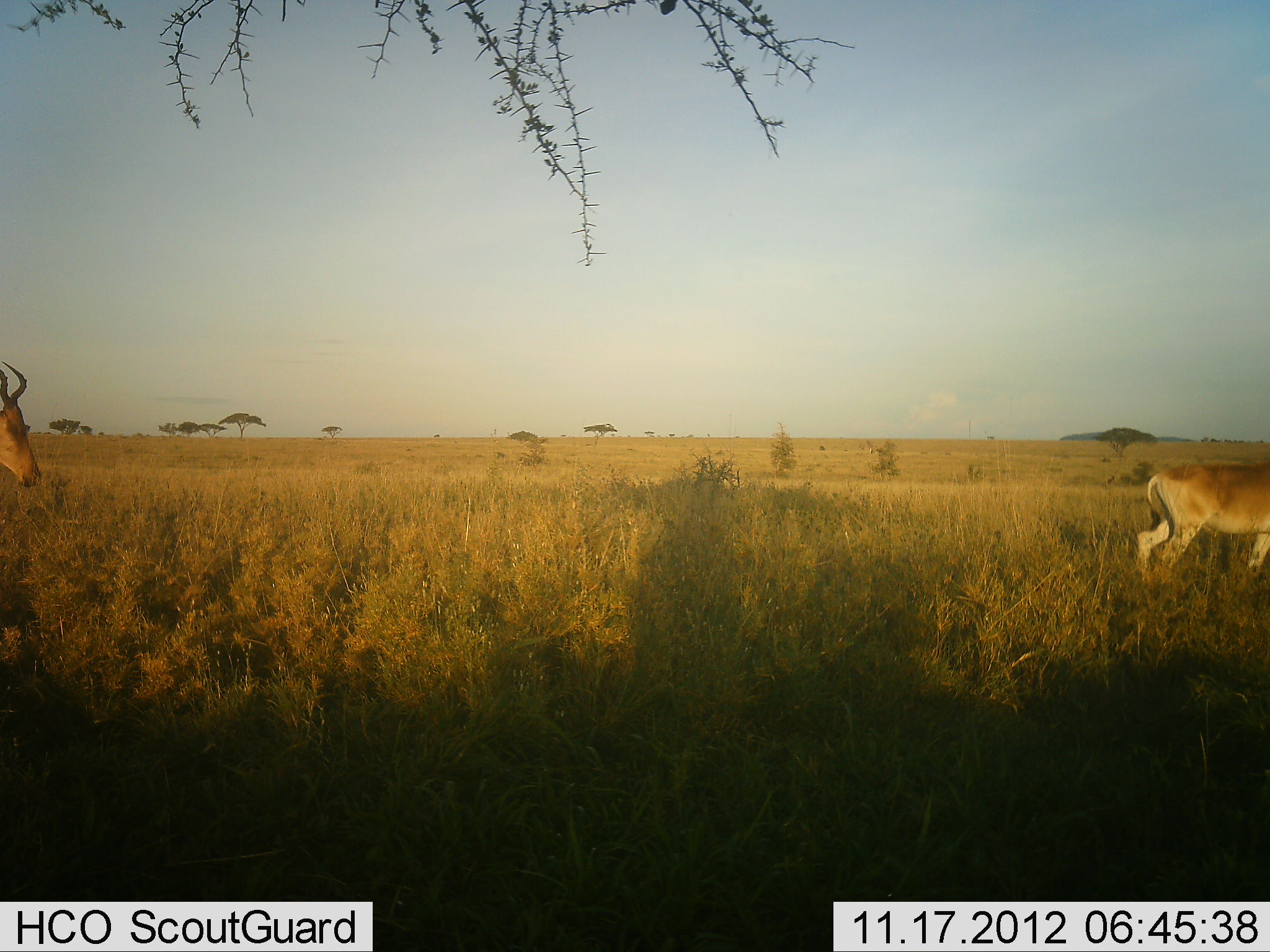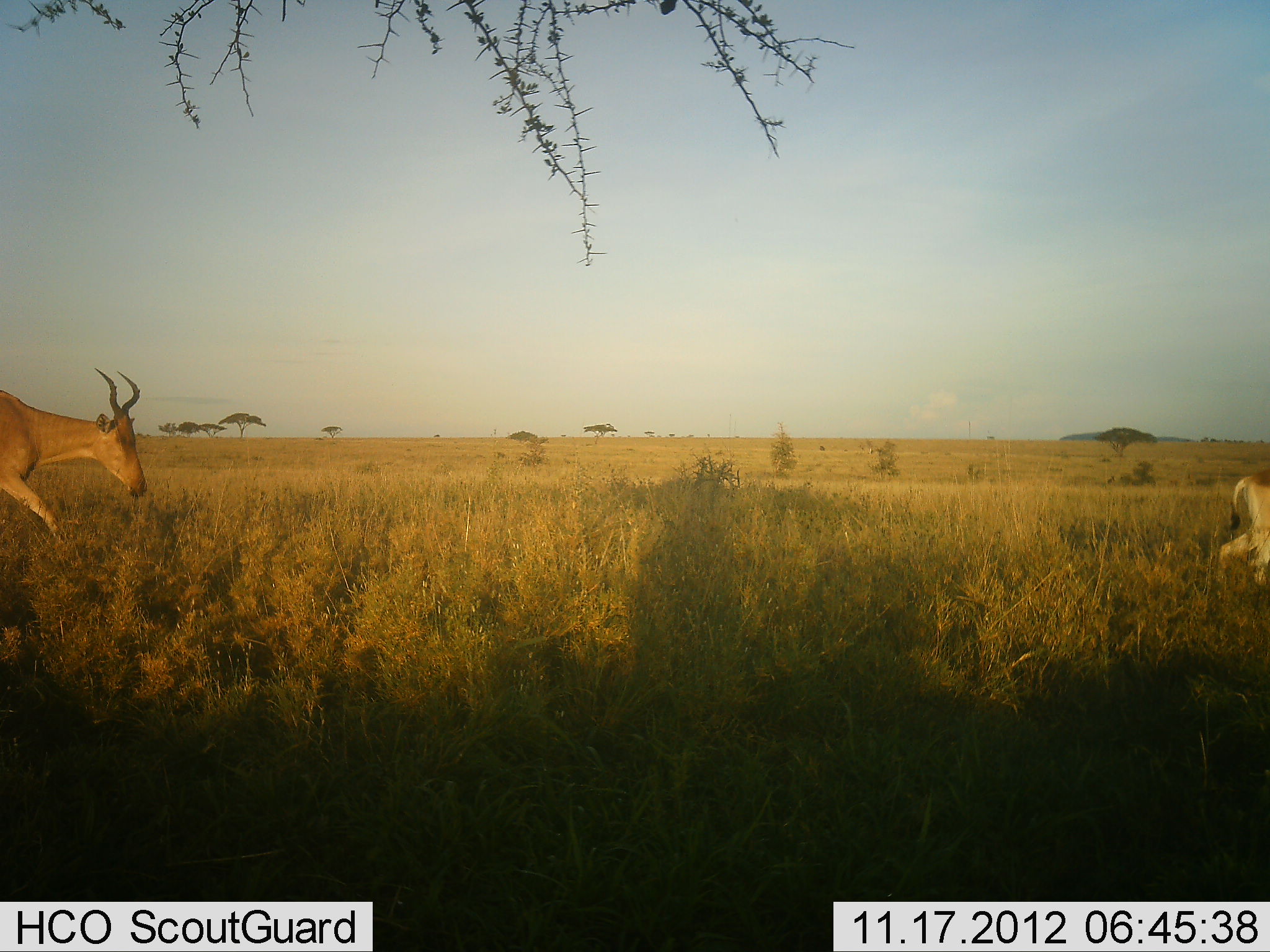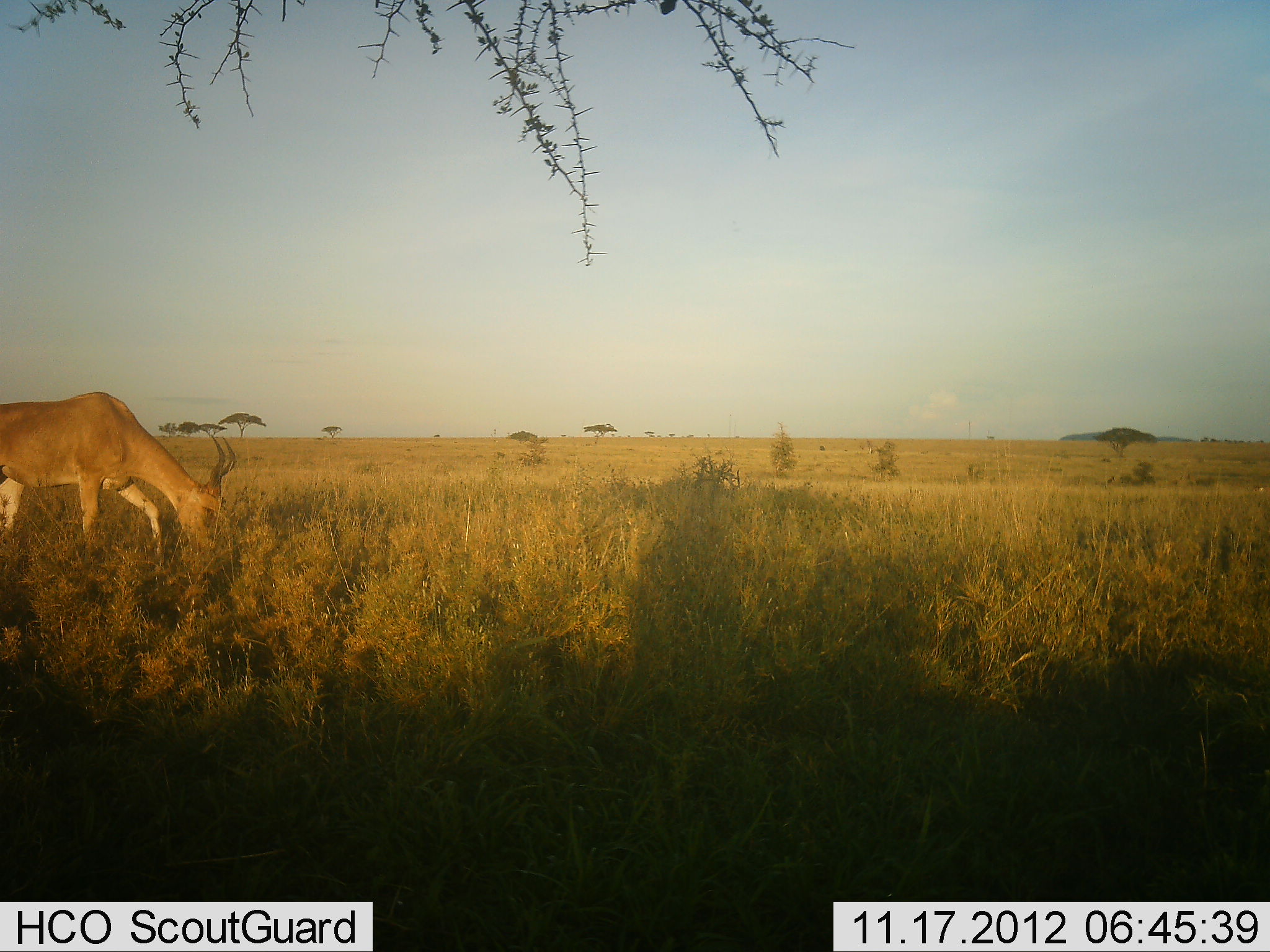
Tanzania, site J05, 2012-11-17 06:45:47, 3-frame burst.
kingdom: Animalia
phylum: Chordata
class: Mammalia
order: Artiodactyla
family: Bovidae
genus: Alcelaphus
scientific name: Alcelaphus buselaphus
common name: hartebeest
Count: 2.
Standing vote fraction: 0%.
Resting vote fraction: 0%.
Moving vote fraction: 100%.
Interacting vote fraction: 0%.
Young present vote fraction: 0%.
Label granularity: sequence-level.